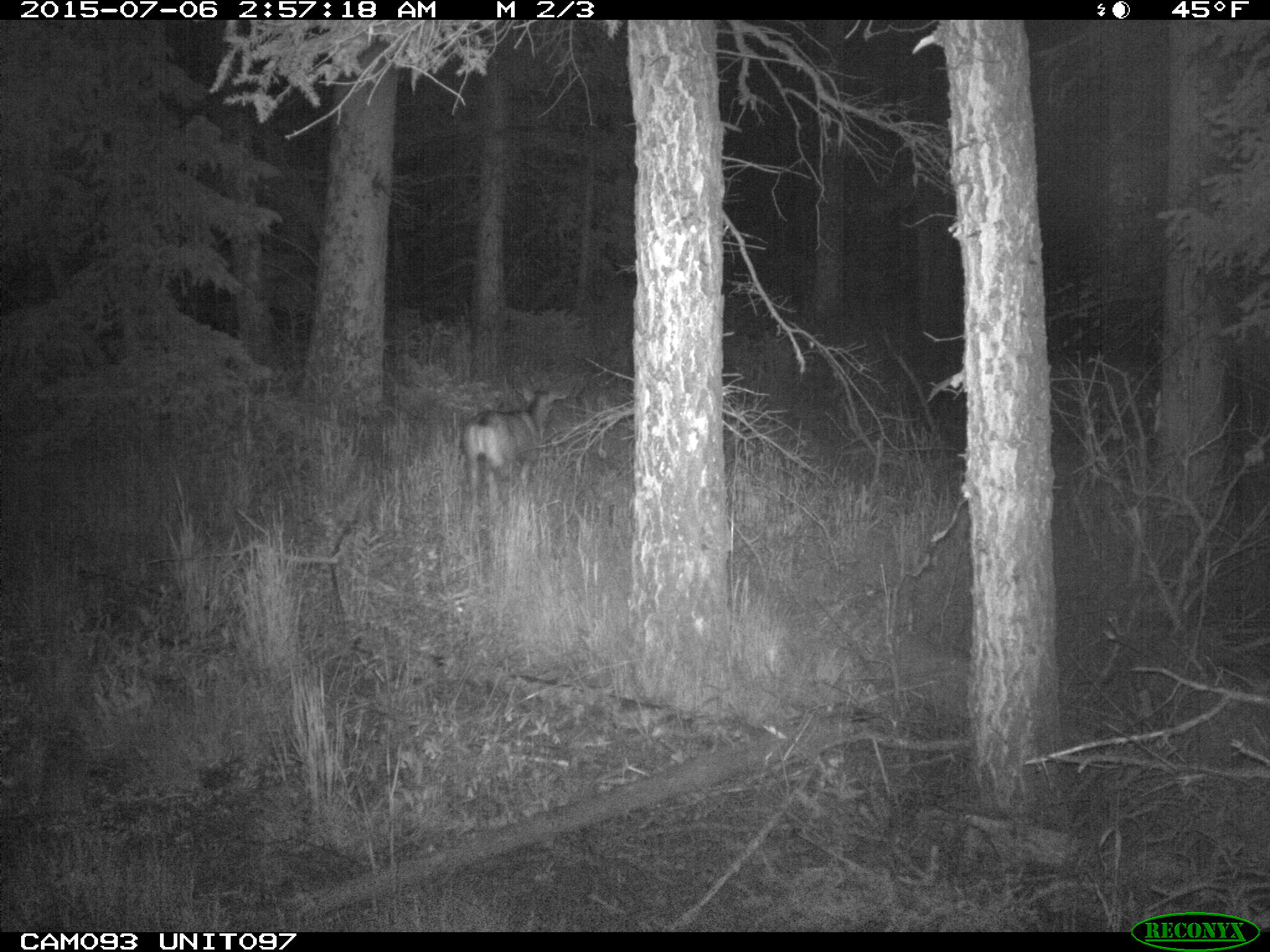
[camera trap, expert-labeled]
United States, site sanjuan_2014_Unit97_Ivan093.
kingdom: Animalia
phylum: Chordata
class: Mammalia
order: Artiodactyla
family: Cervidae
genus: Odocoileus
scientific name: Odocoileus hemionus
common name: mule deer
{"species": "Odocoileus hemionus (mule deer)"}